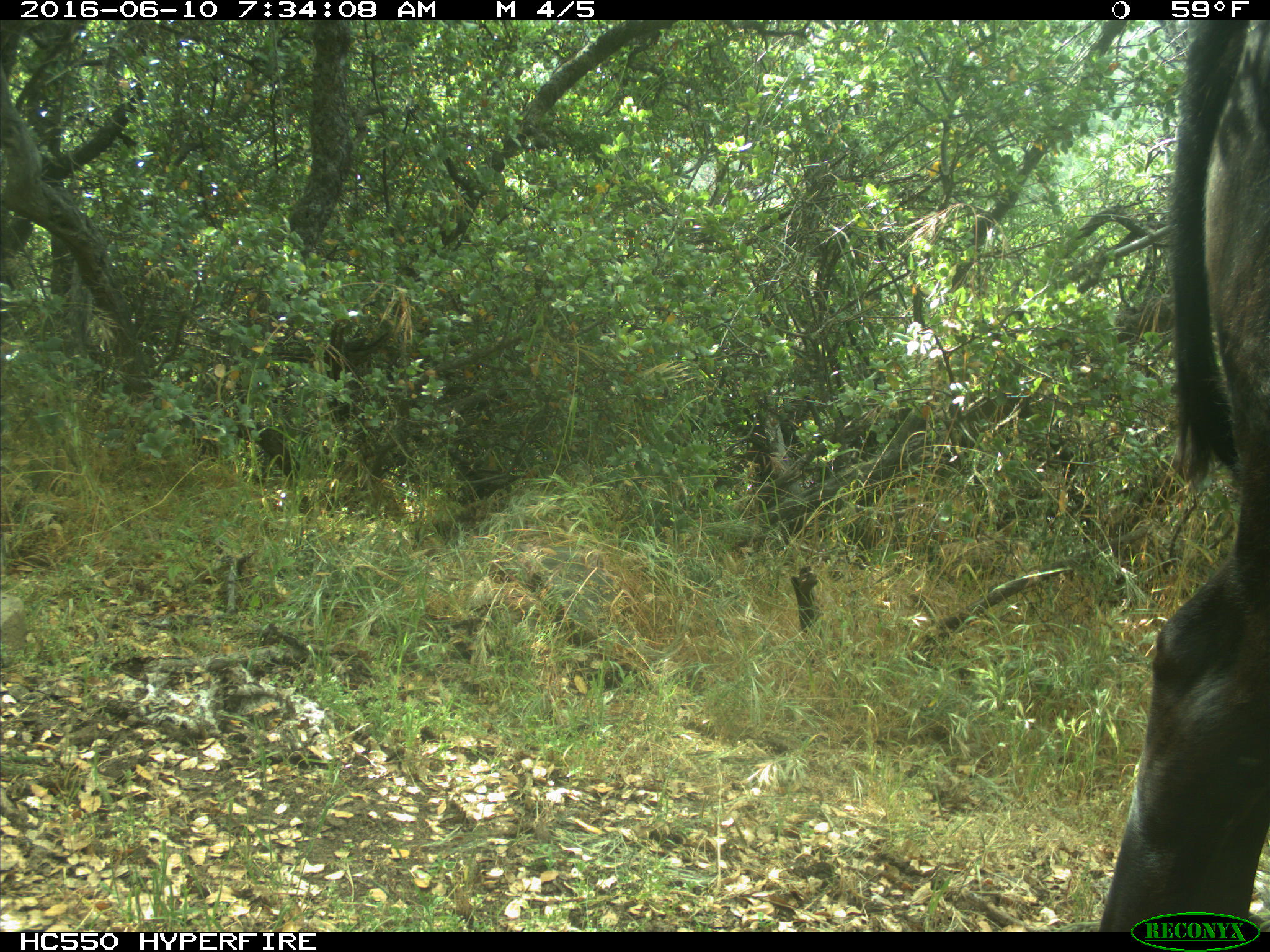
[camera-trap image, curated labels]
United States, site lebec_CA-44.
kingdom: Animalia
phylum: Chordata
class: Mammalia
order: Artiodactyla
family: Bovidae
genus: Bos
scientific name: Bos taurus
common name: domestic cow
Bos taurus (domestic cow).